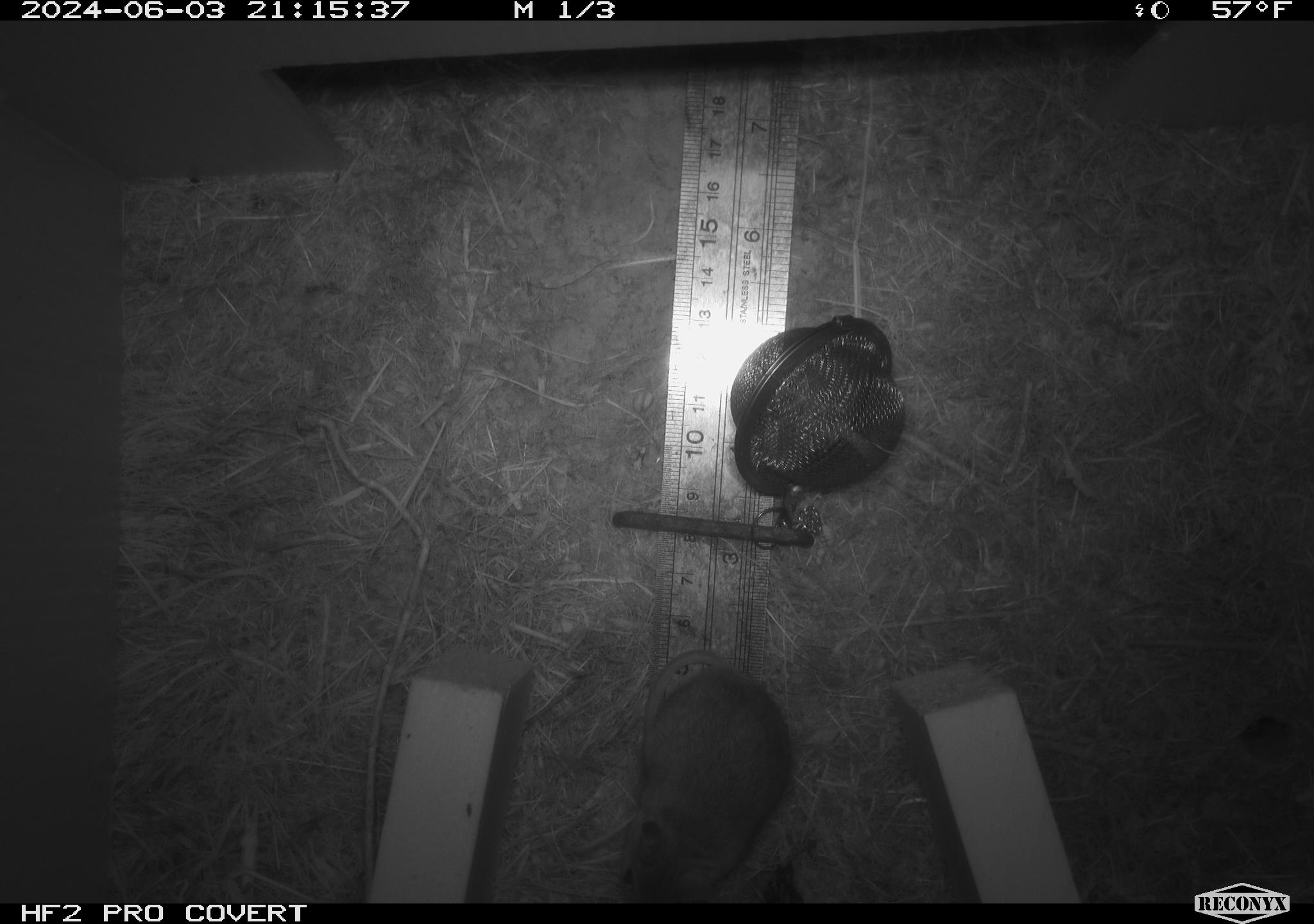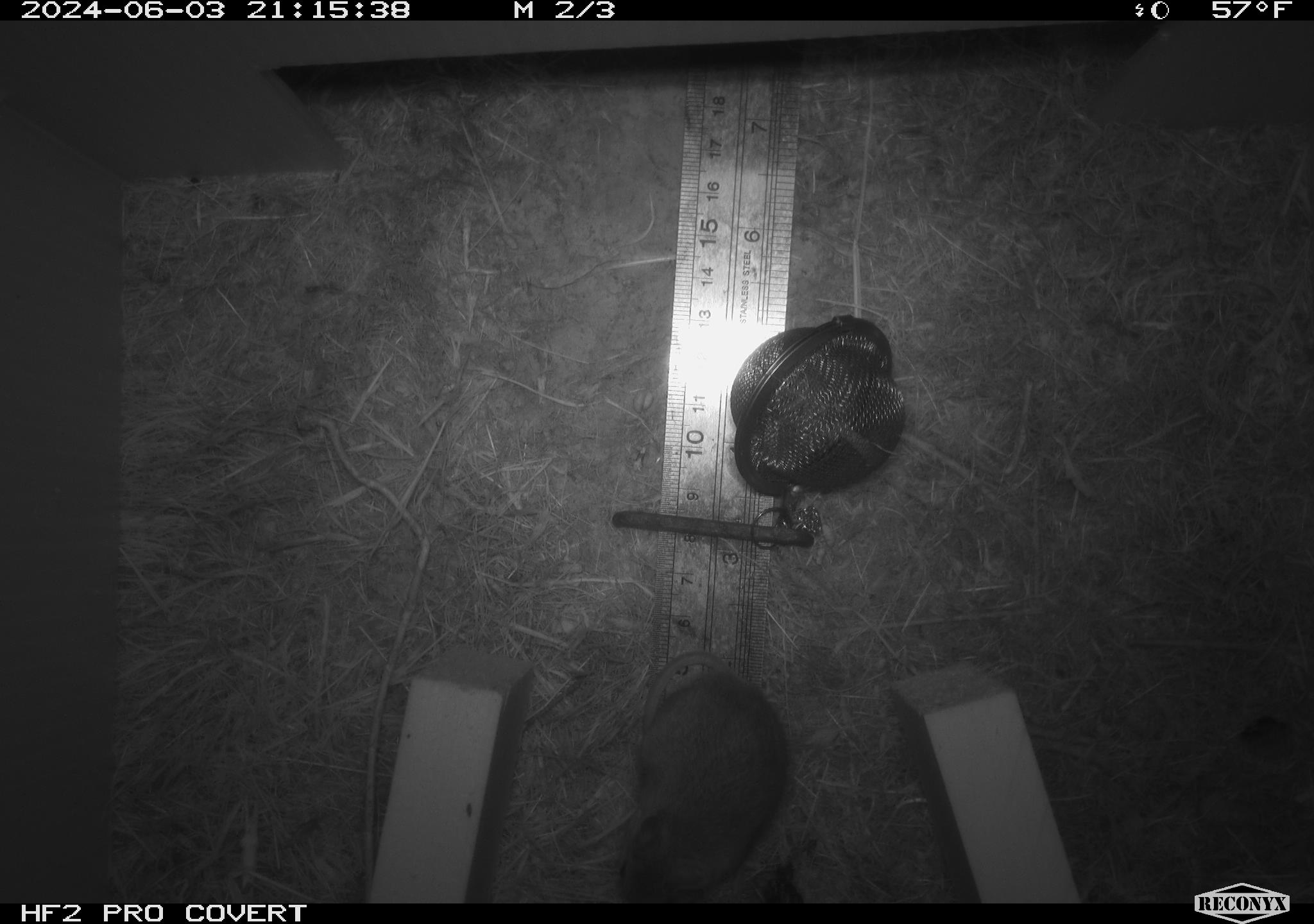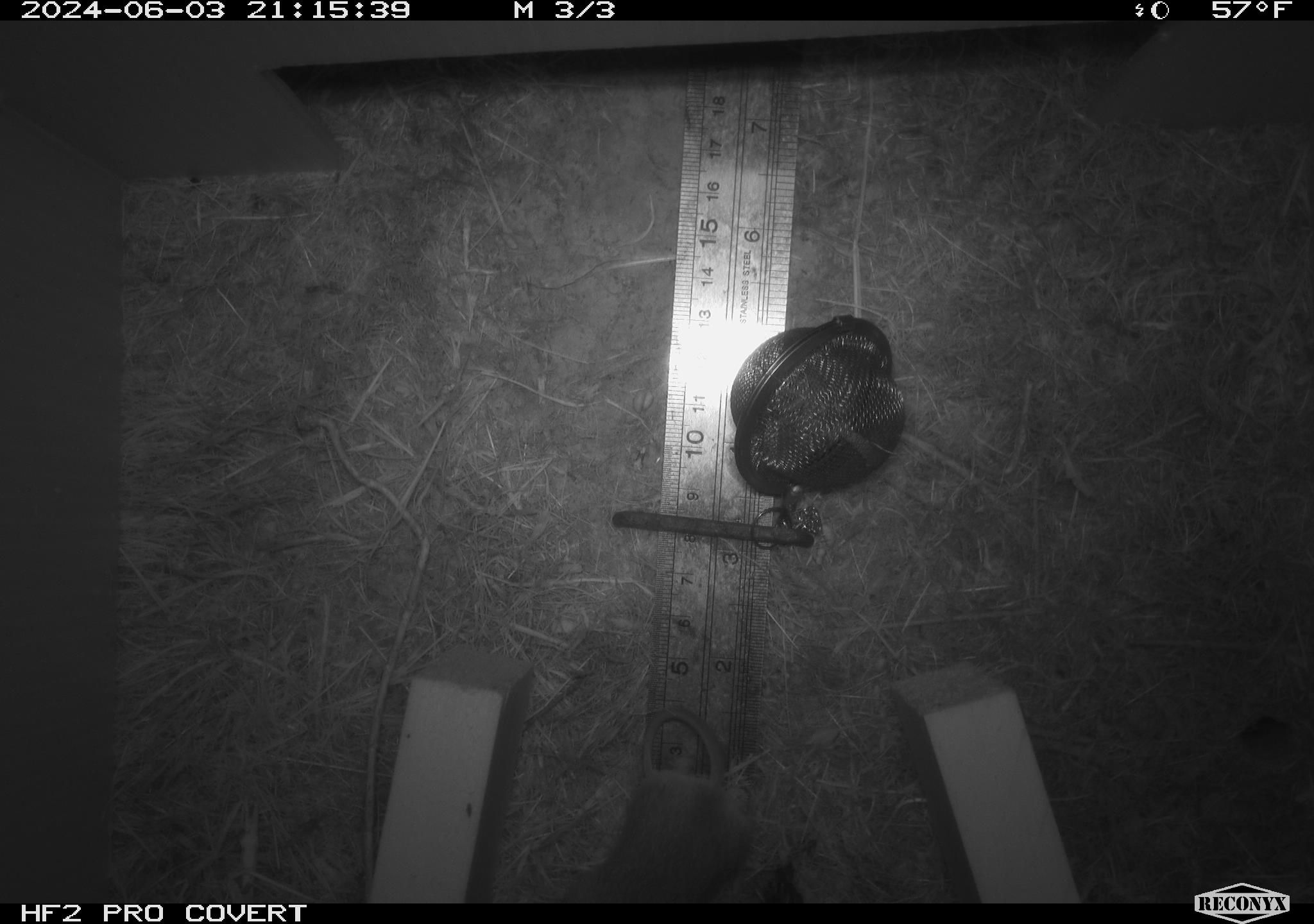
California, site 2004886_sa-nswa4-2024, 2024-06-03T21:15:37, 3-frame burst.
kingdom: Animalia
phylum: Chordata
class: Mammalia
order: Rodentia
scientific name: Rodentia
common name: mouse species